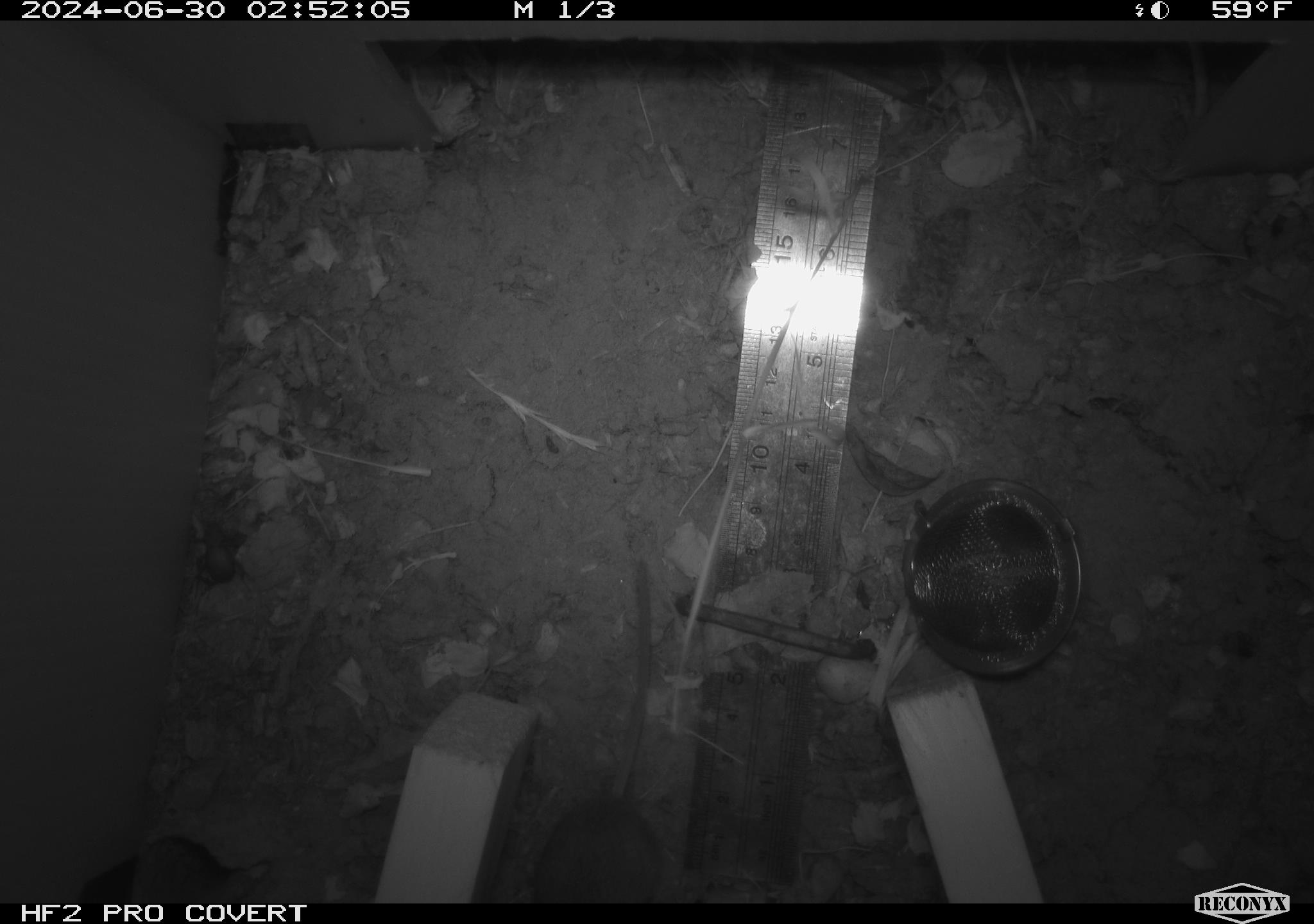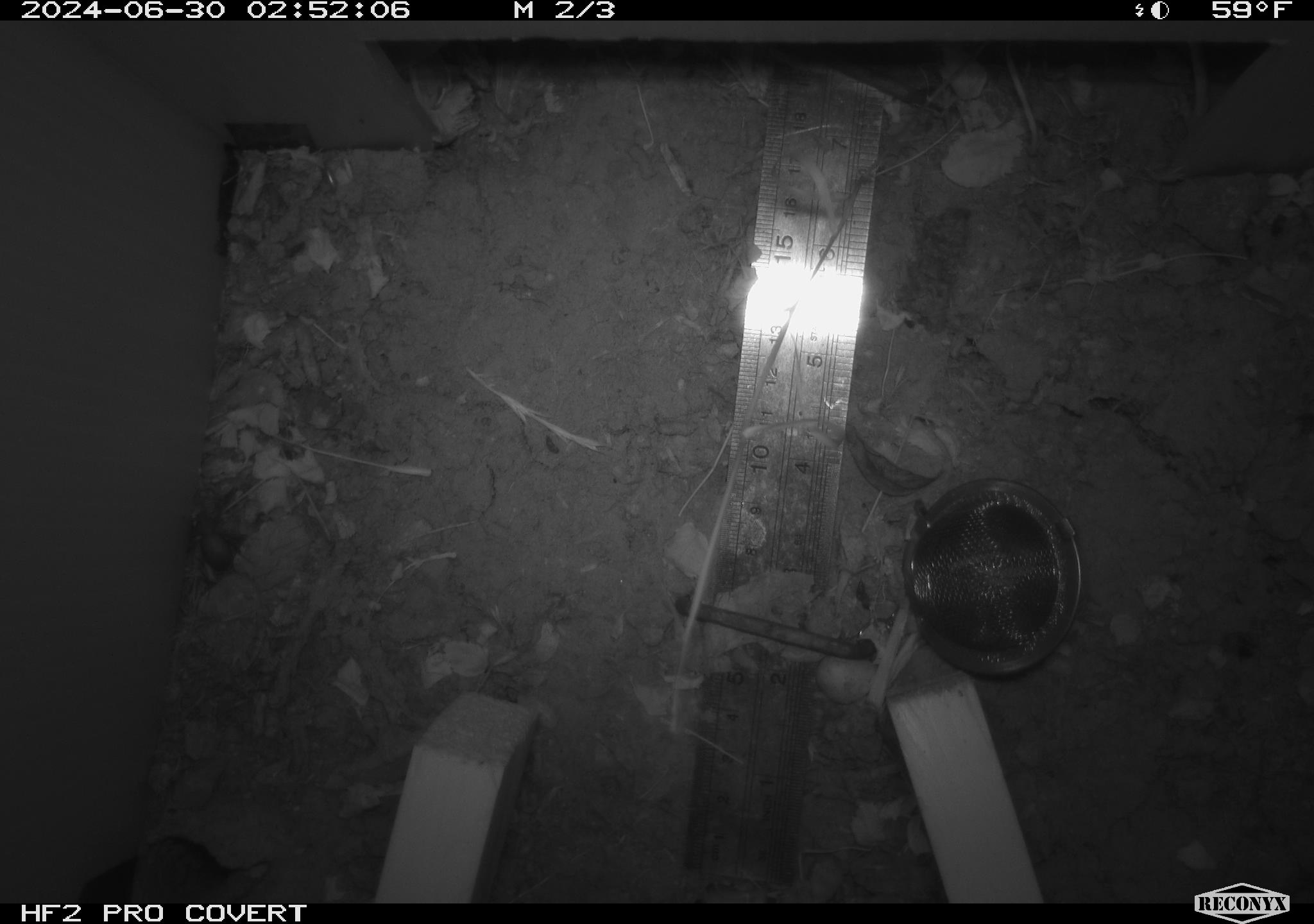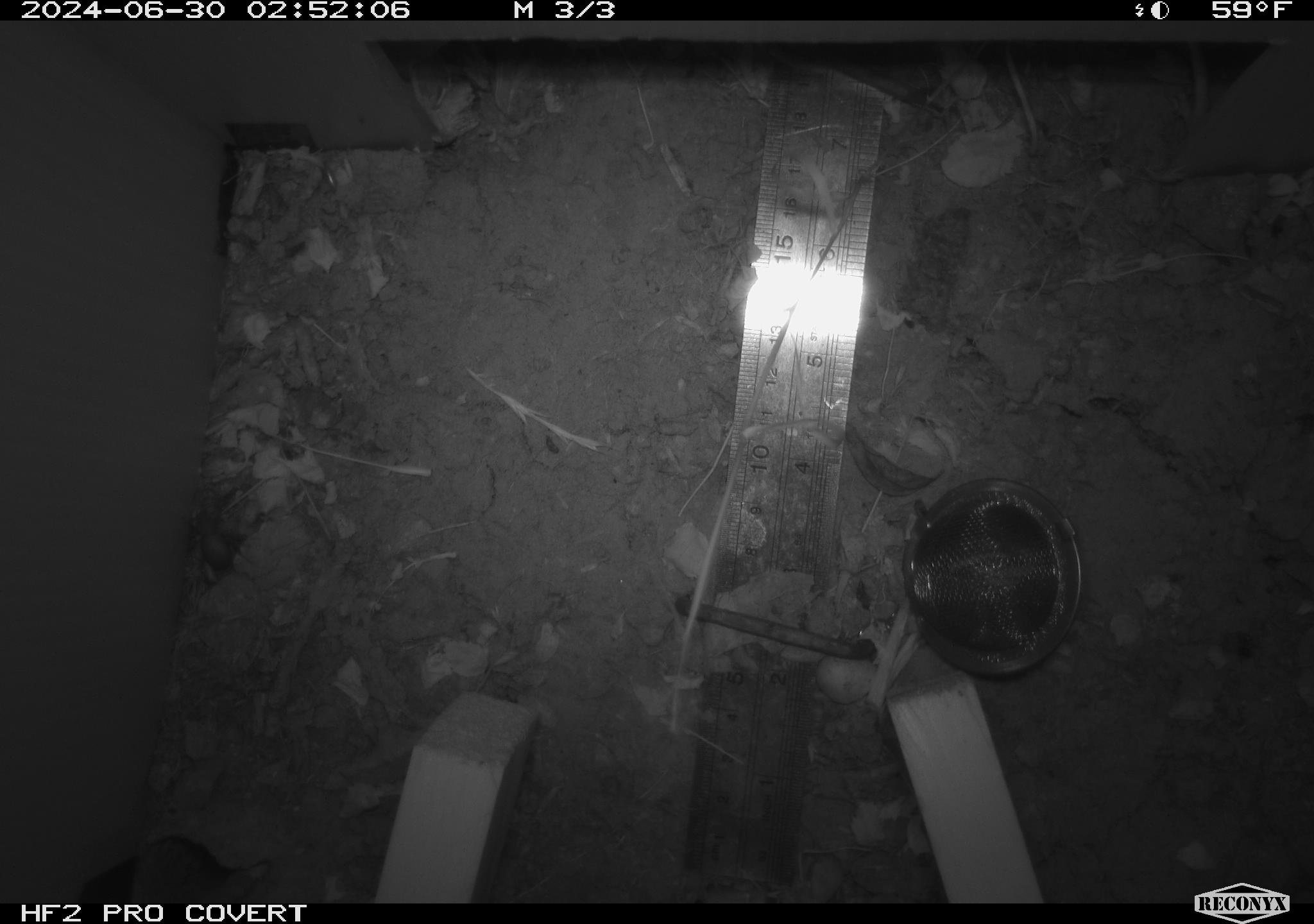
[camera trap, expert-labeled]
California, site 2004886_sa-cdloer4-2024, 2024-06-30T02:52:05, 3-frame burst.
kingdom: Animalia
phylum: Chordata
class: Mammalia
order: Rodentia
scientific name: Rodentia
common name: rodent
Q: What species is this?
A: Rodent (Rodentia).